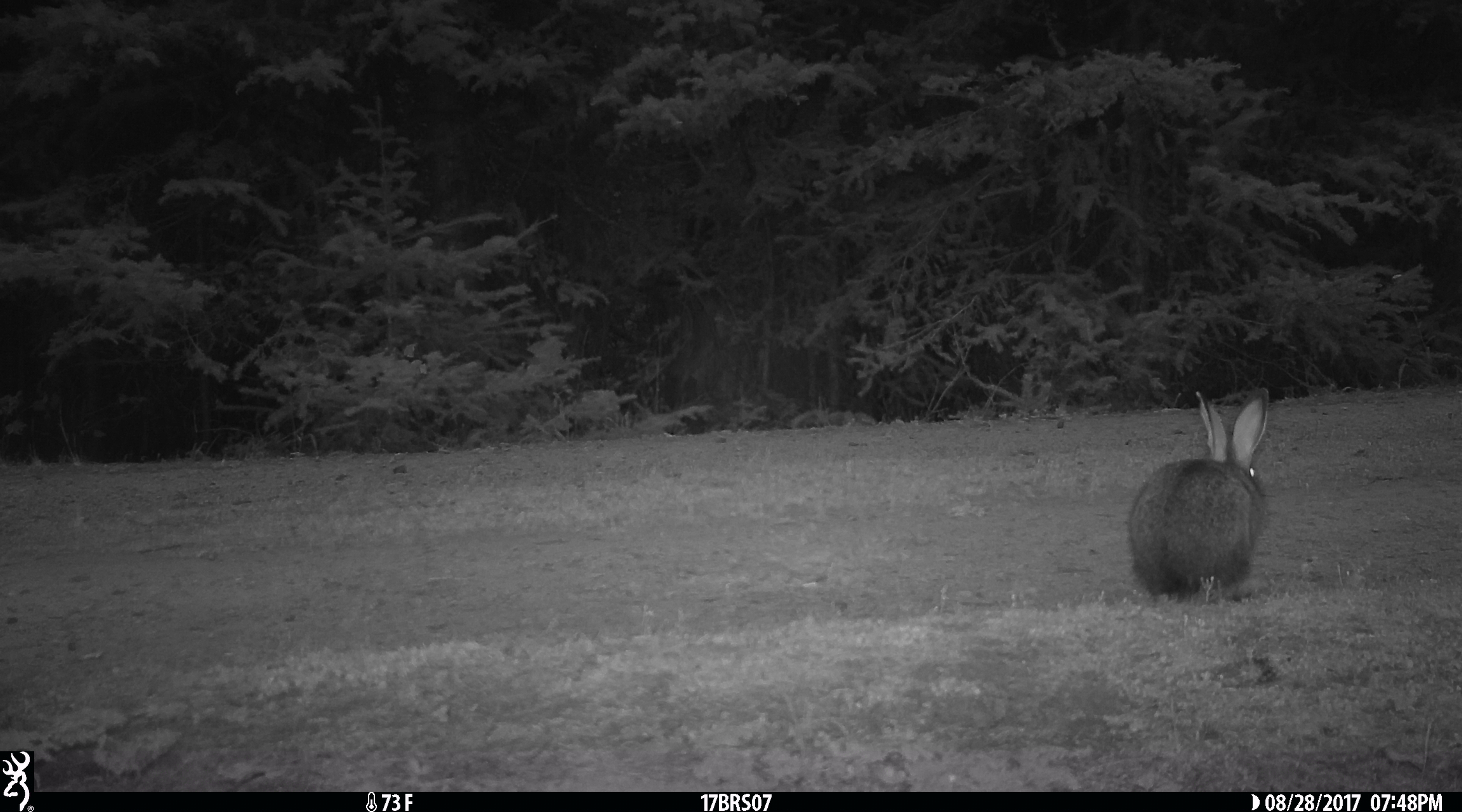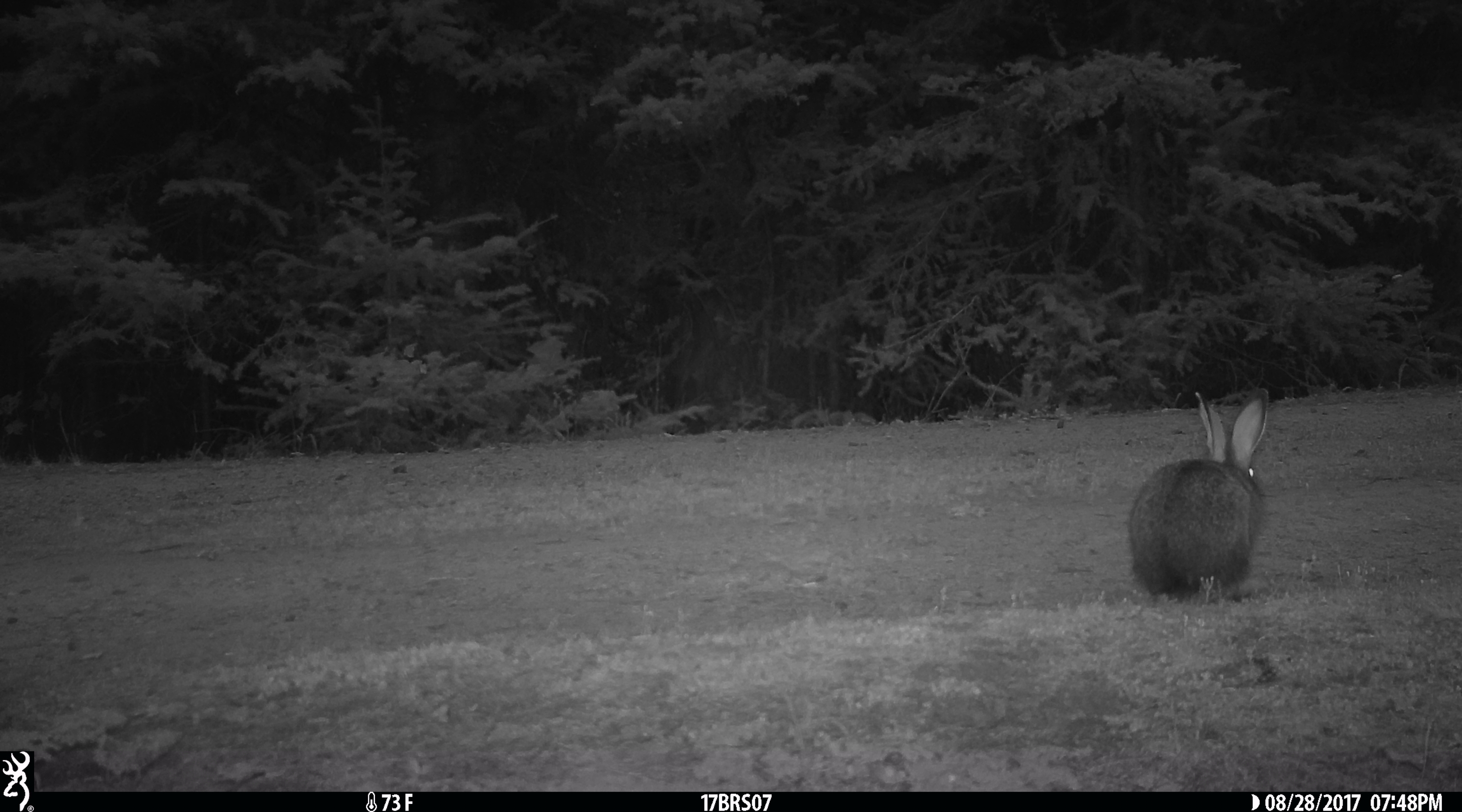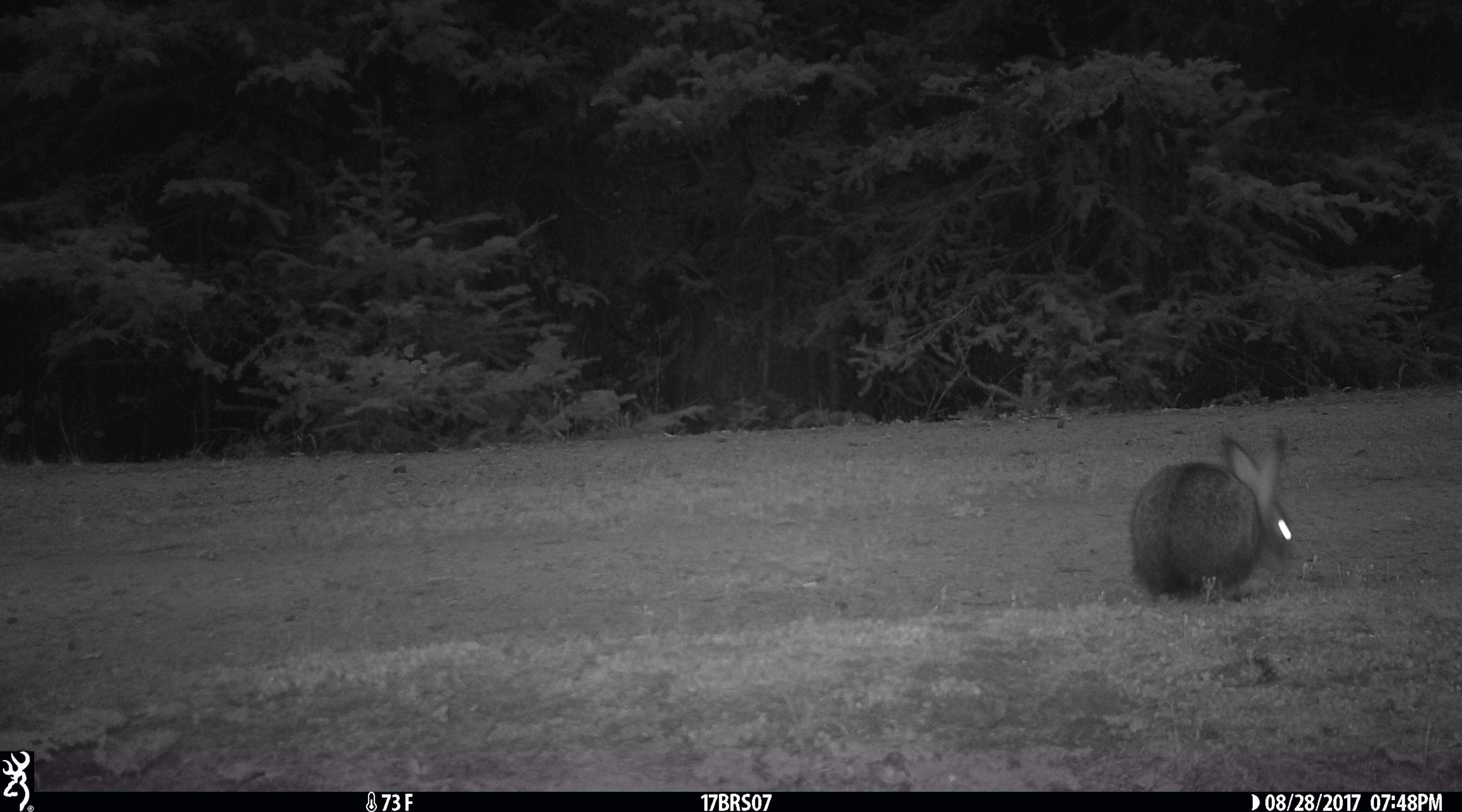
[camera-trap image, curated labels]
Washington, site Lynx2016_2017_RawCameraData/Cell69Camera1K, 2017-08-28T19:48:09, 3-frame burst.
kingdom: Animalia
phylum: Chordata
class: Mammalia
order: Lagomorpha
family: Leporidae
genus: Lepus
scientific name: Lepus americanus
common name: snowshoe hare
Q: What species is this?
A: Lepus americanus (snowshoe hare).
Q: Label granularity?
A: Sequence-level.